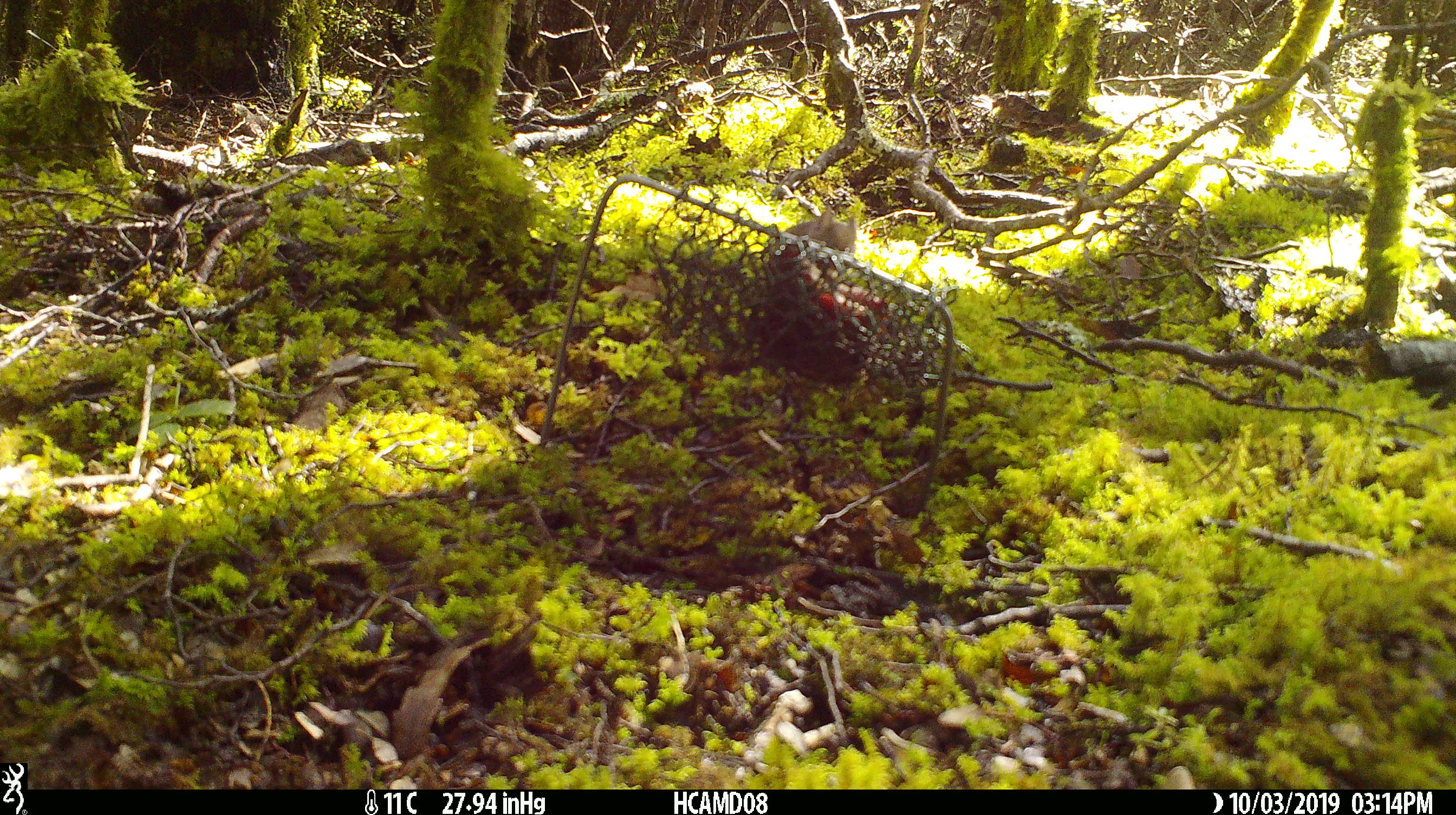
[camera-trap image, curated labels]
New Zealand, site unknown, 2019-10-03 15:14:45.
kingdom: Animalia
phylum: Chordata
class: Mammalia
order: Rodentia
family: Muridae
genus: Mus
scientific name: Mus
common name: mouse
Mouse (Mus).